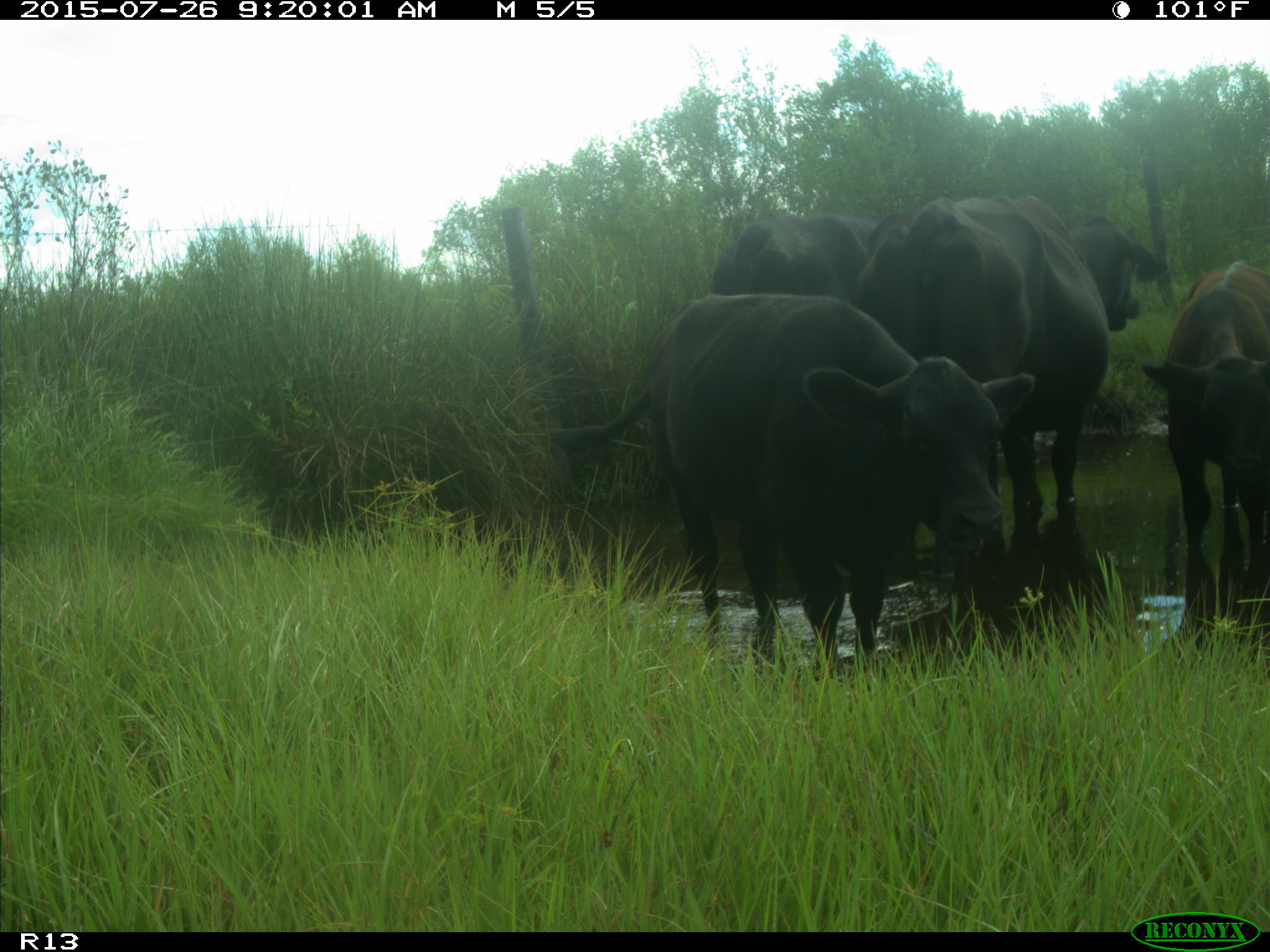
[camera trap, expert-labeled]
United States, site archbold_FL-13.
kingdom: Animalia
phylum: Chordata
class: Mammalia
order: Artiodactyla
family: Bovidae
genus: Bos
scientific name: Bos taurus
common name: domestic cow